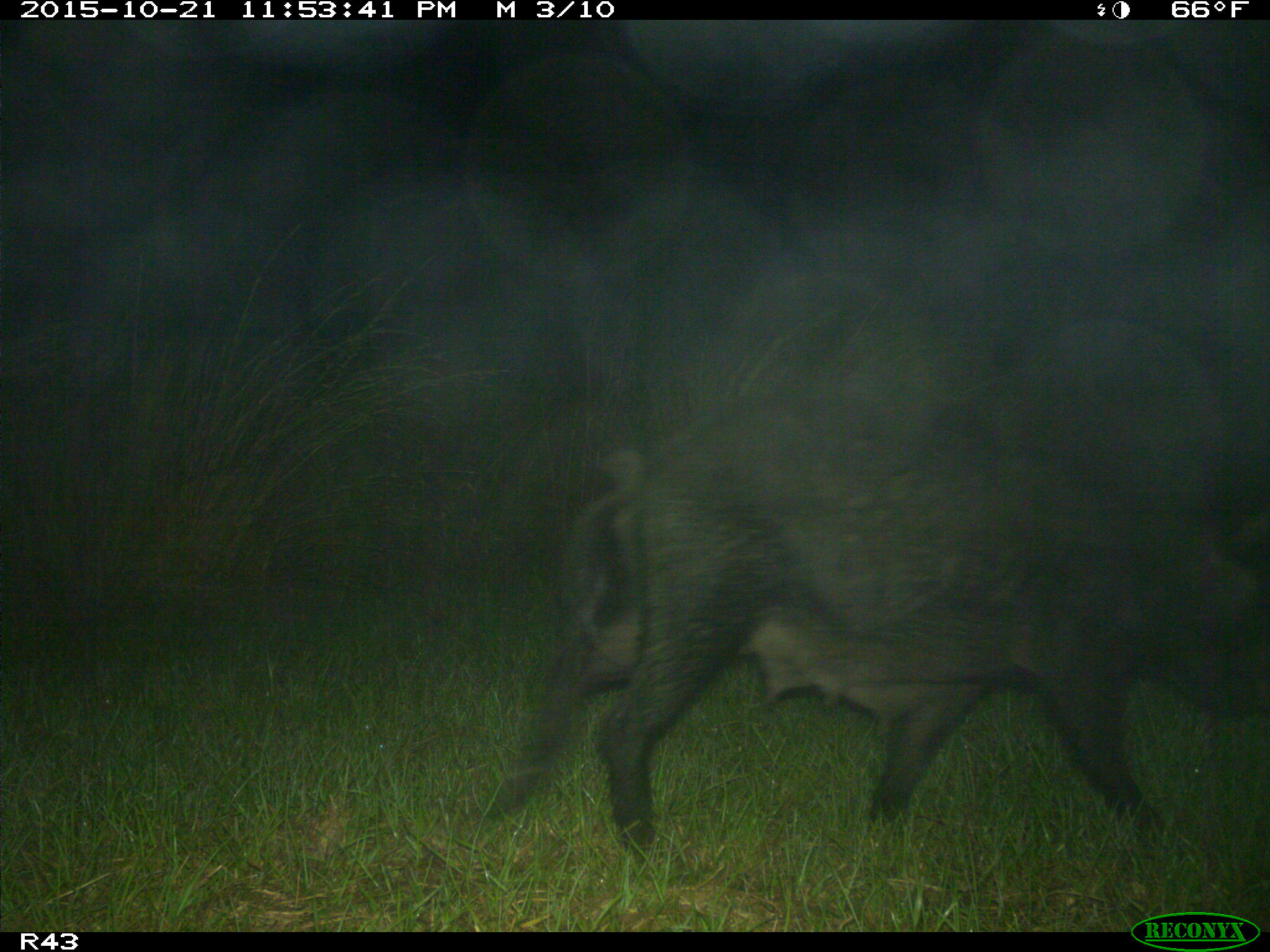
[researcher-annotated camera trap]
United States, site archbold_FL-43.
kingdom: Animalia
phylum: Chordata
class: Mammalia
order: Artiodactyla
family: Suidae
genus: Sus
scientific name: Sus scrofa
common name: wild boar